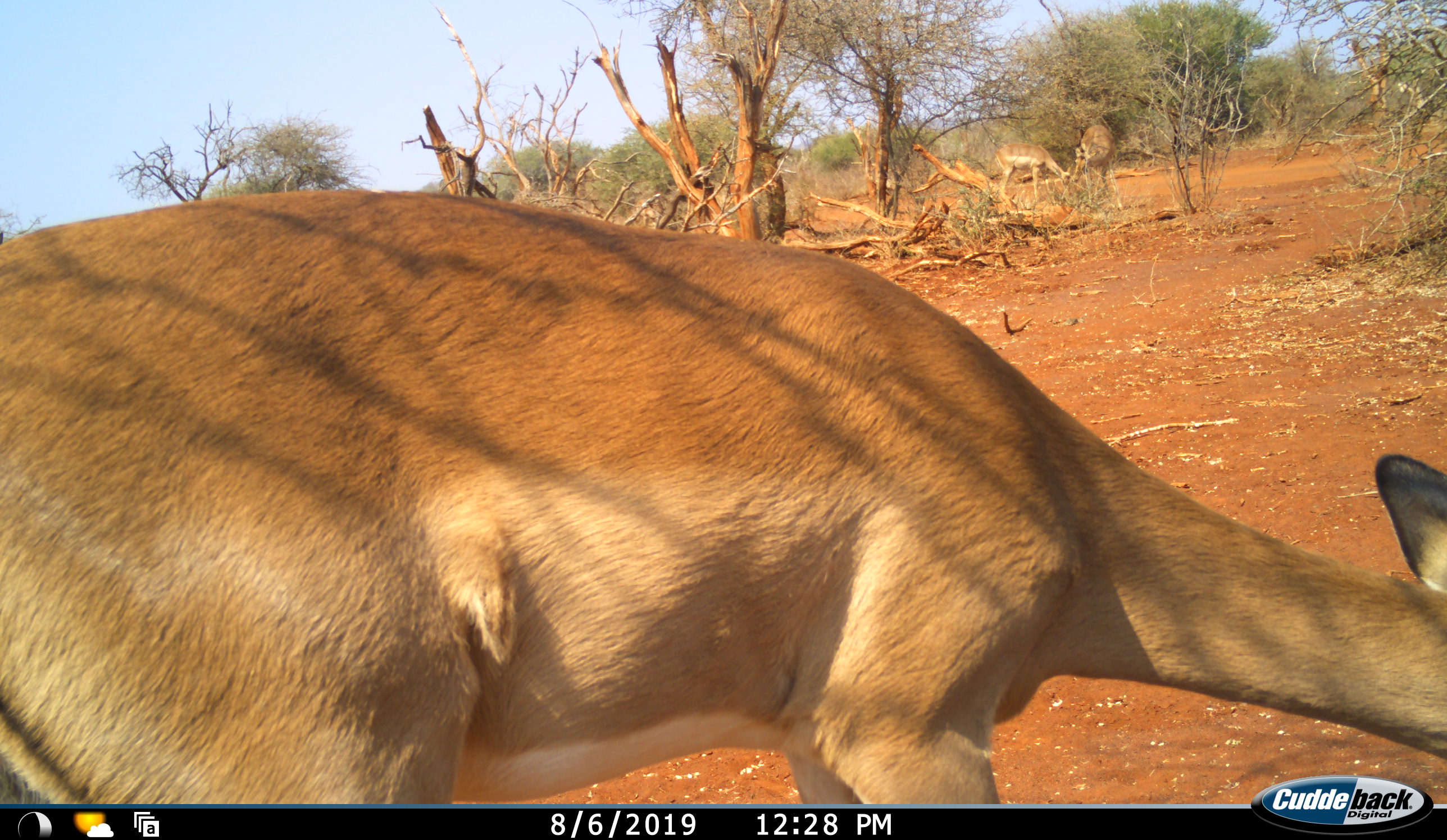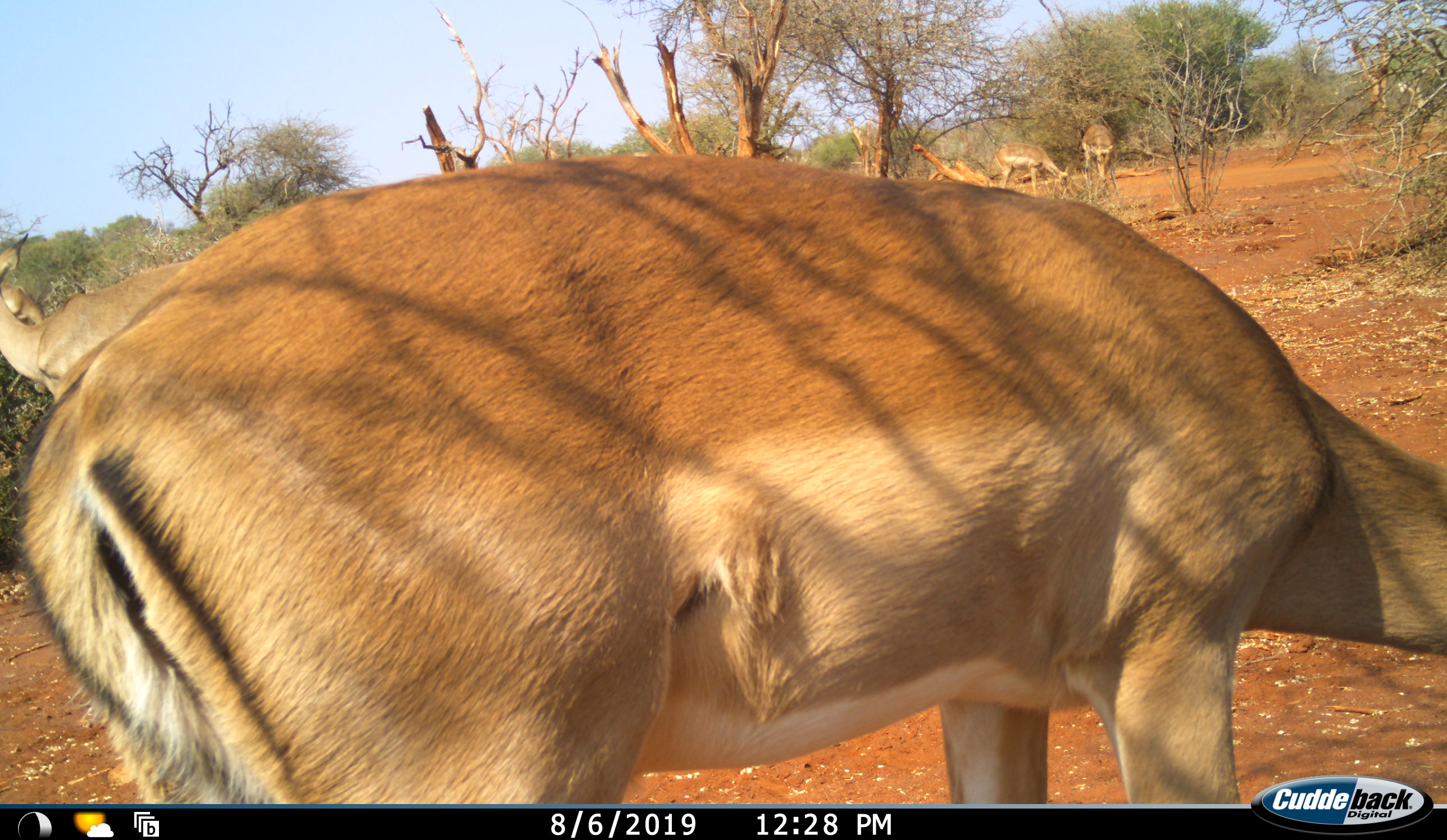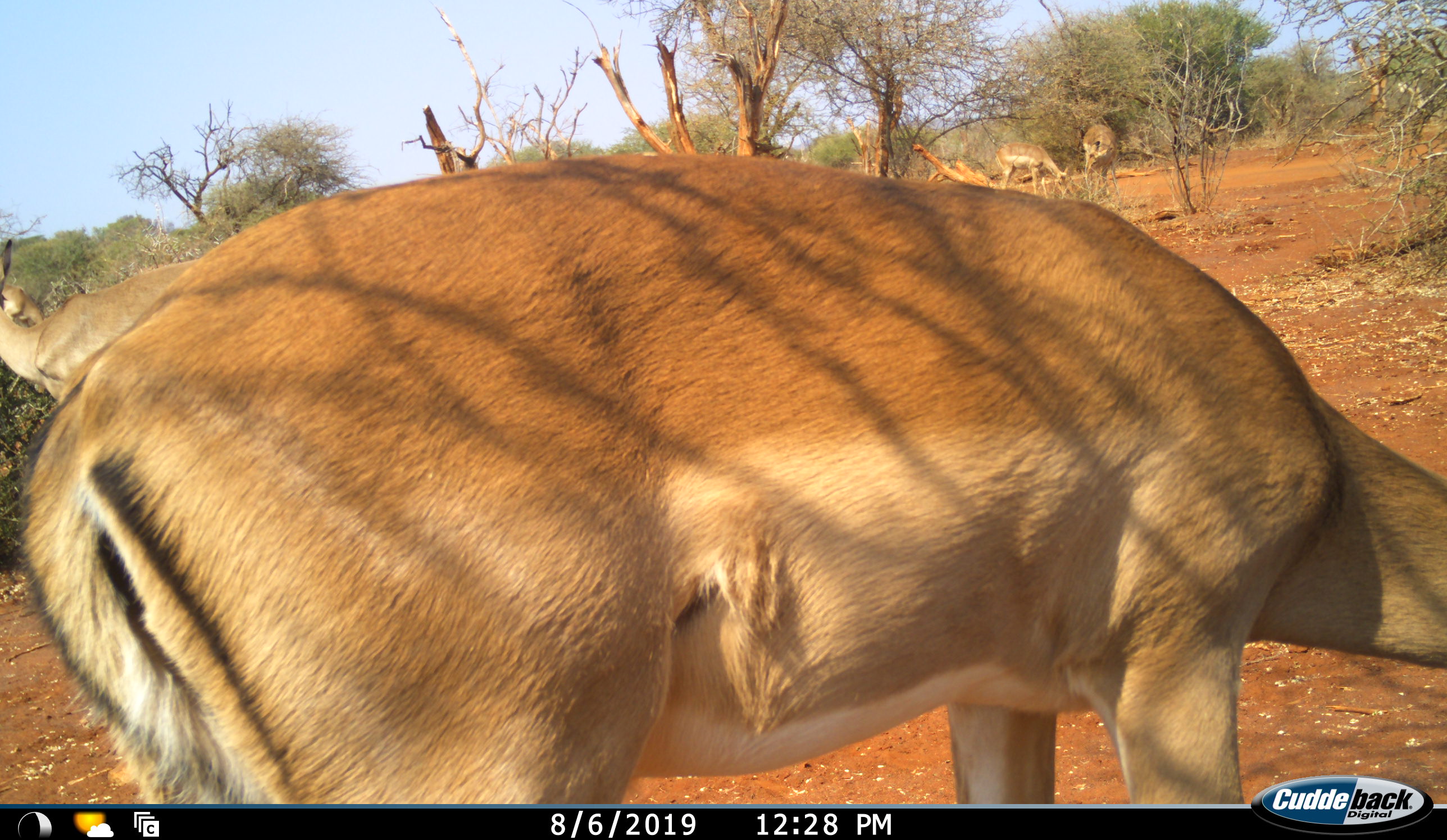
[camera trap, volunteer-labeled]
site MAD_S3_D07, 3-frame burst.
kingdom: Animalia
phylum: Chordata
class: Mammalia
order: Artiodactyla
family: Bovidae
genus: Aepyceros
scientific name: Aepyceros melampus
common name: impala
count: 4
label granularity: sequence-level